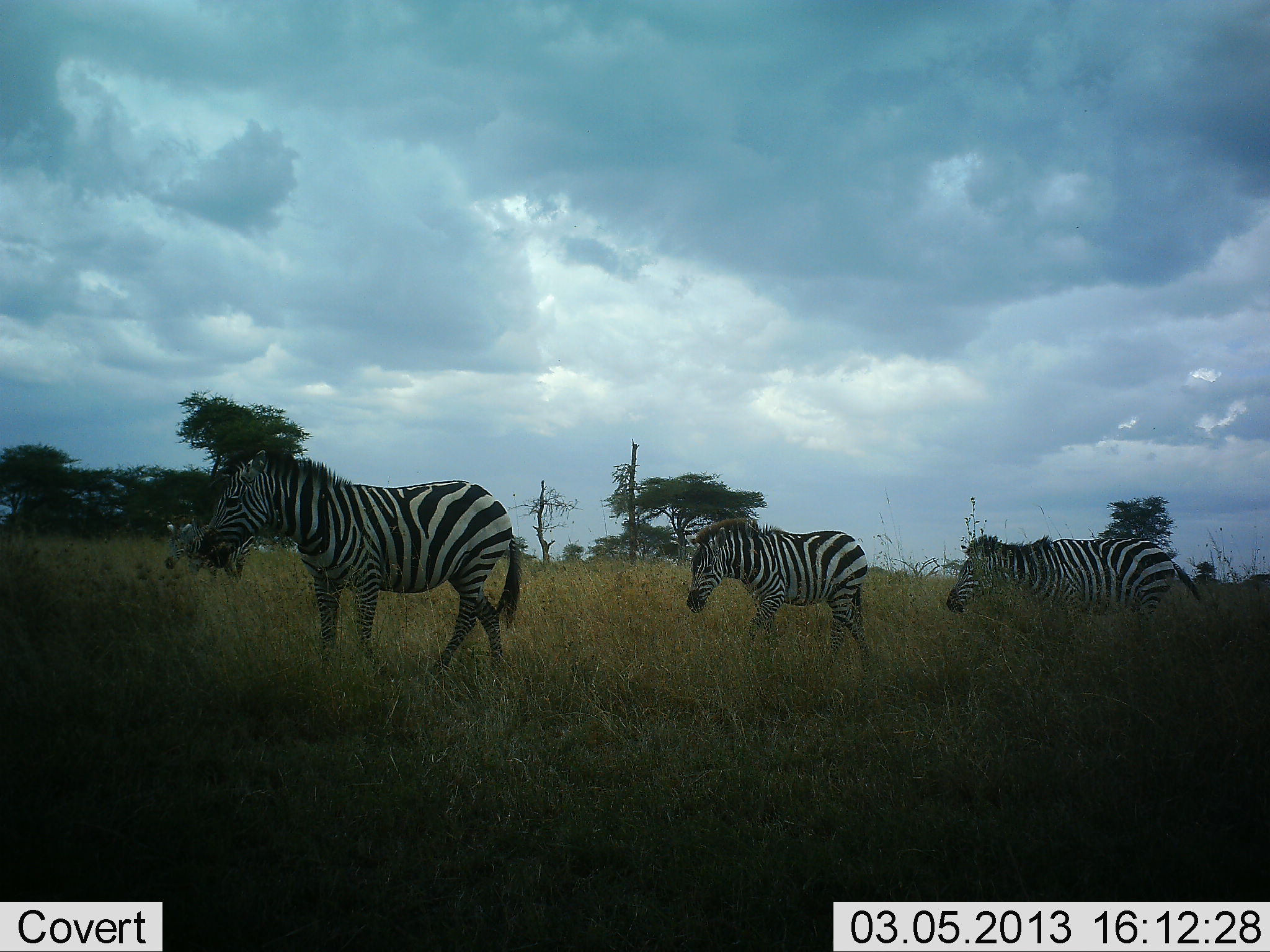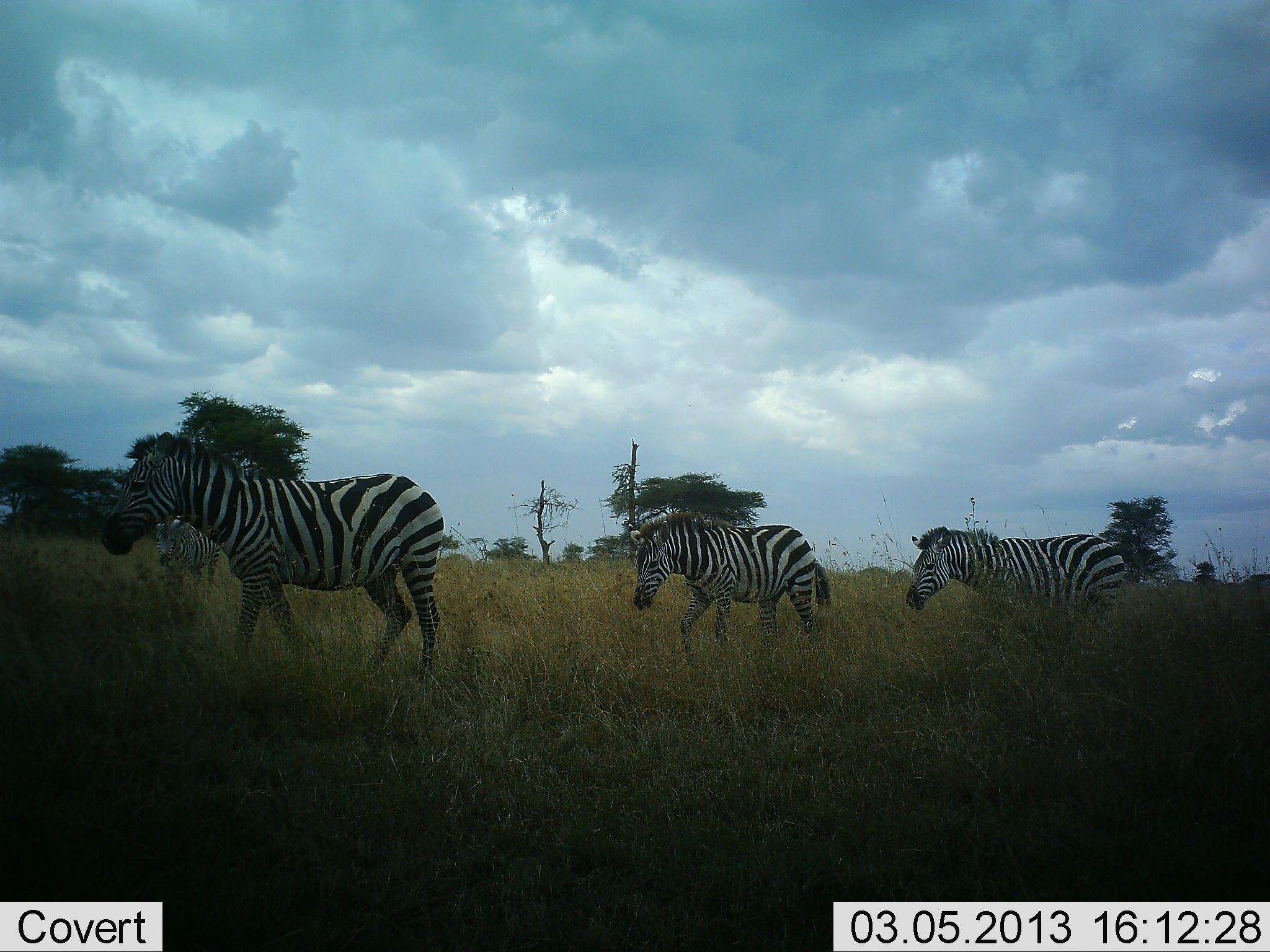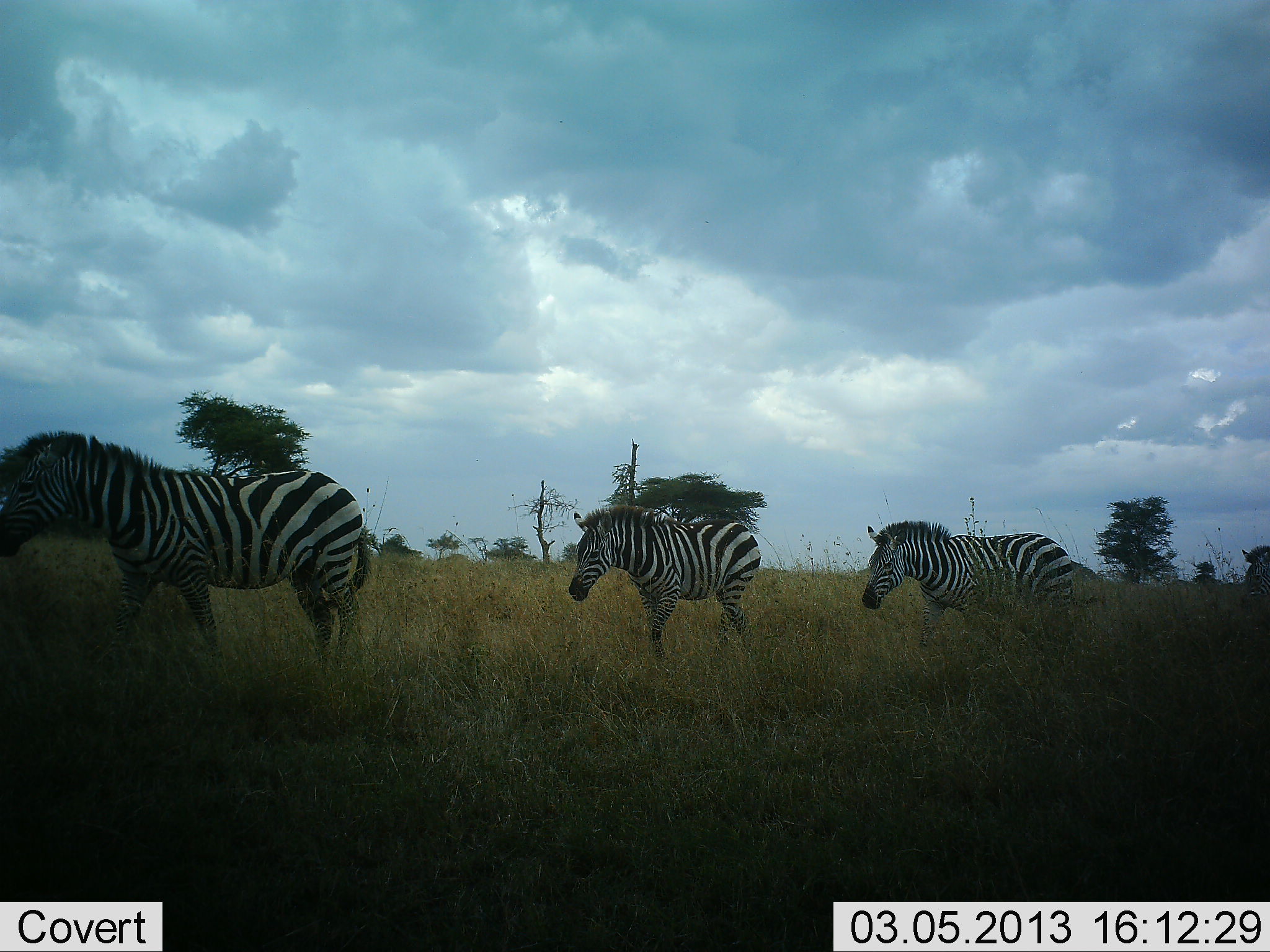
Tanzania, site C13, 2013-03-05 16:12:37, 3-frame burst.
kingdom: Animalia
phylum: Chordata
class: Mammalia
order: Perissodactyla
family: Equidae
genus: Equus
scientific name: Equus quagga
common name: plains zebra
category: zebra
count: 4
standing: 10%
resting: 0%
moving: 100%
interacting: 0%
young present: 7%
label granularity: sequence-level